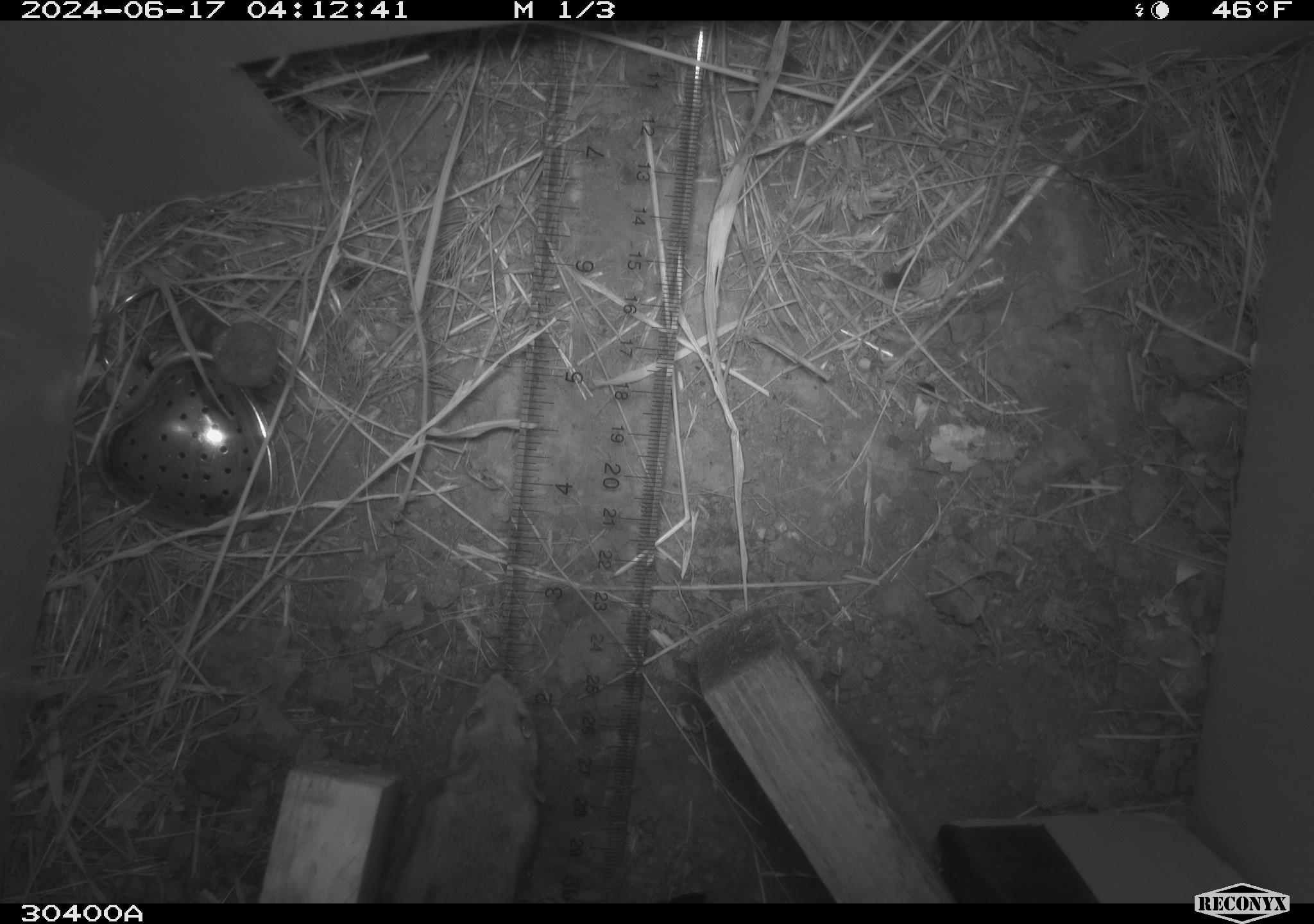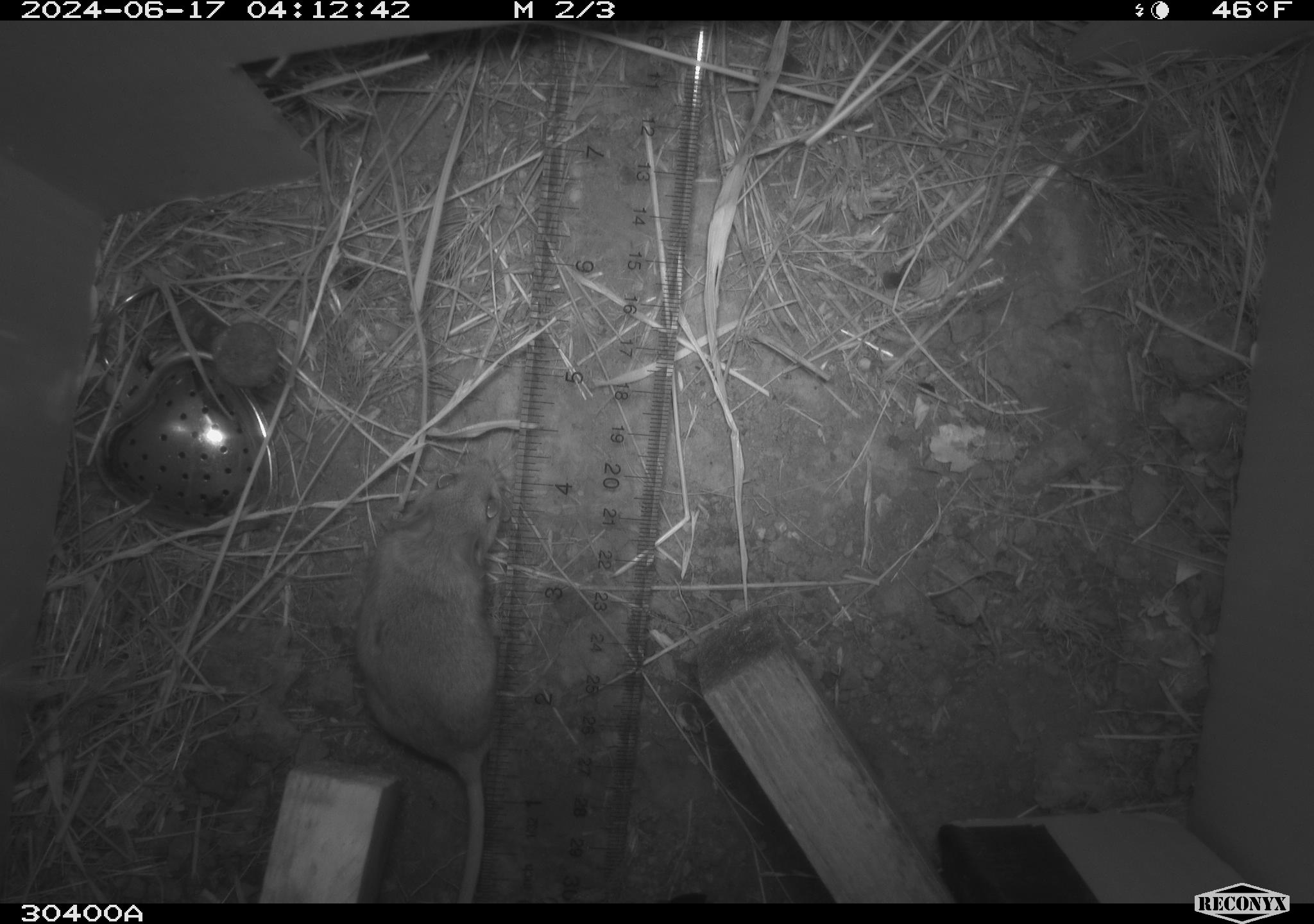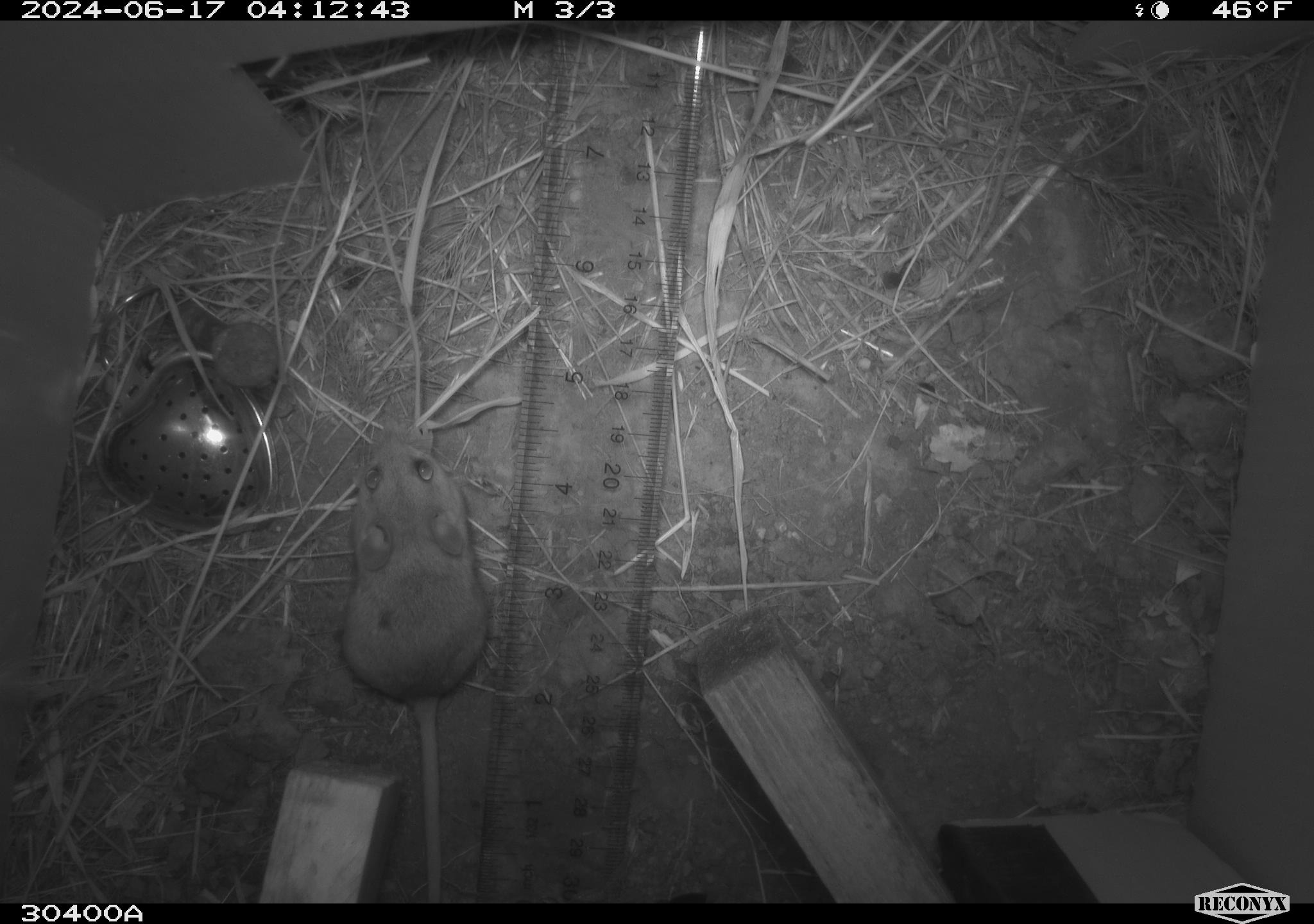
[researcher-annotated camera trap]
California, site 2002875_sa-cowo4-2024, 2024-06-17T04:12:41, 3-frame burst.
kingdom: Animalia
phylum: Chordata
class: Mammalia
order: Rodentia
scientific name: Rodentia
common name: mouse species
Mouse species (Rodentia).